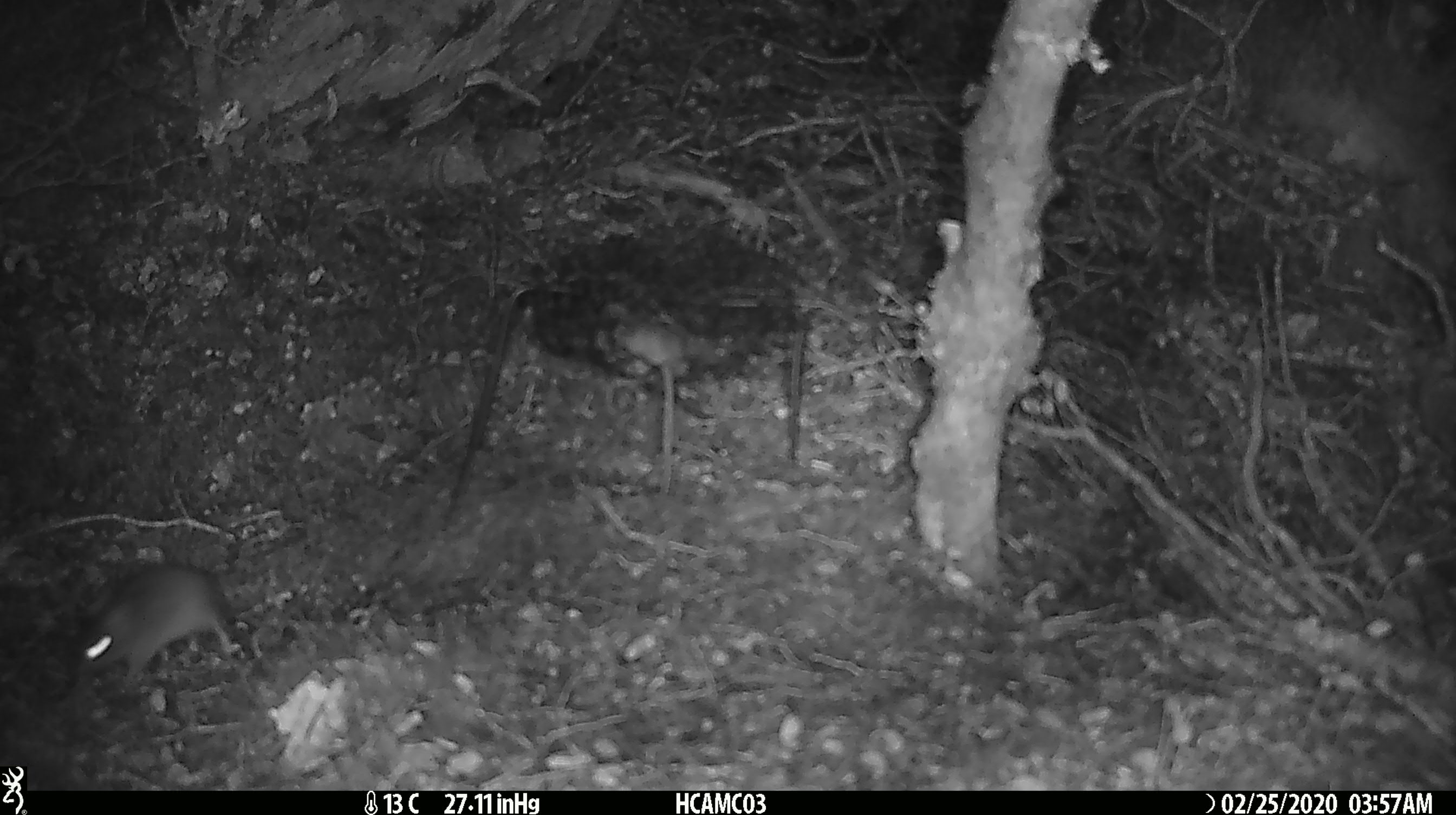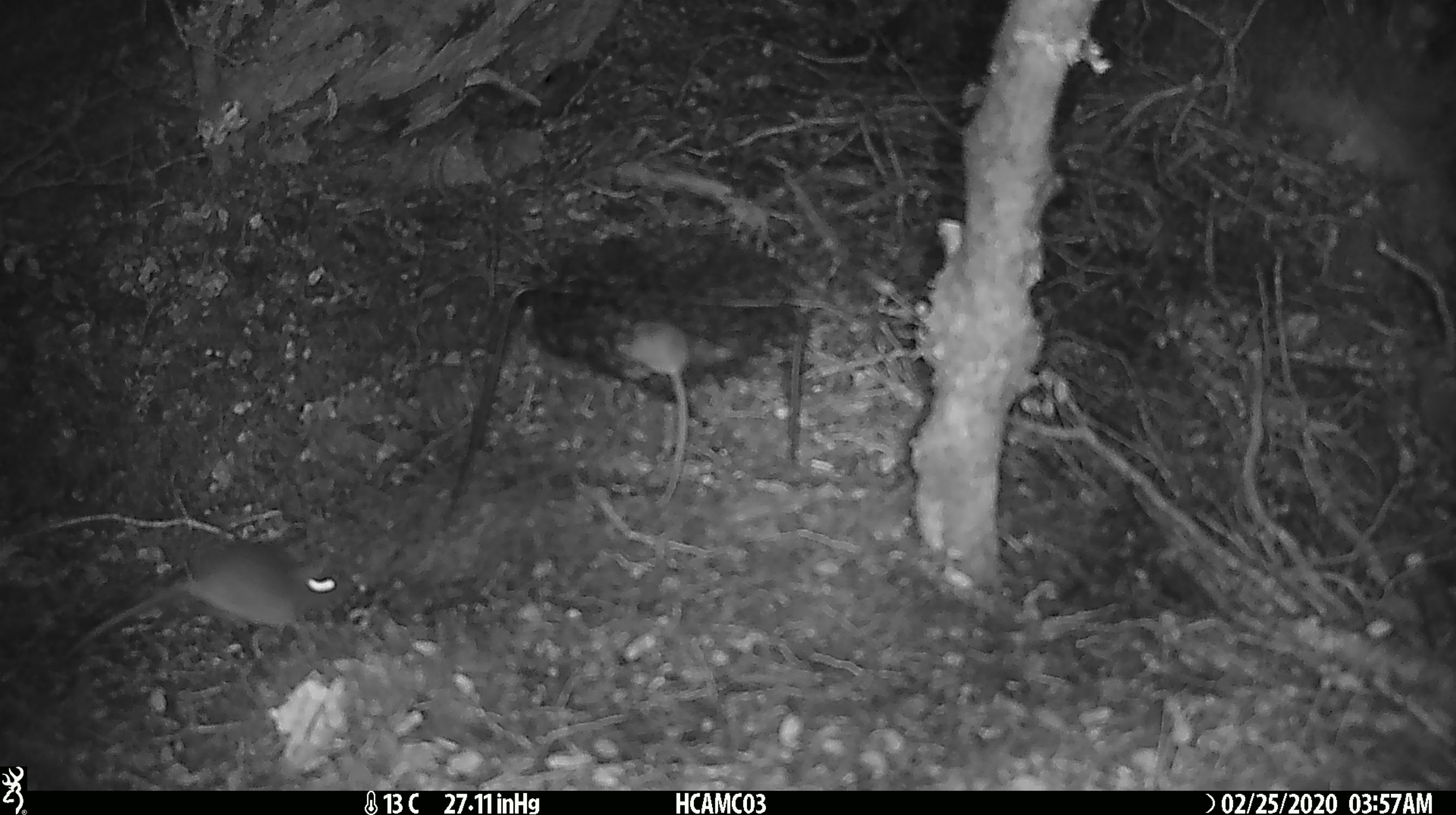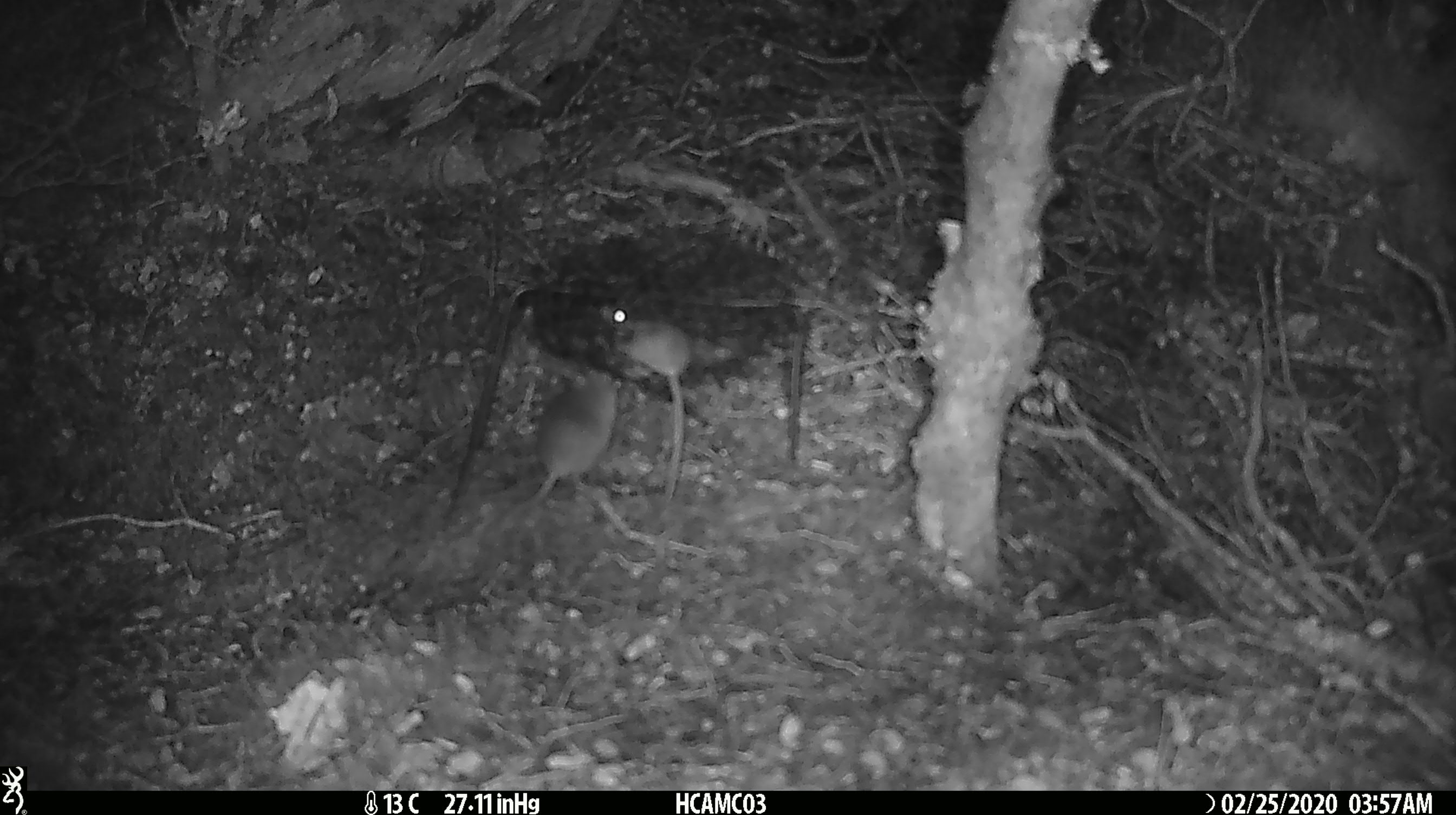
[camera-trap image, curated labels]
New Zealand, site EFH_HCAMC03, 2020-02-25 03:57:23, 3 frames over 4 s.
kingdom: Animalia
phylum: Chordata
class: Mammalia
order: Rodentia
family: Muridae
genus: Mus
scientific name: Mus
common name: mouse